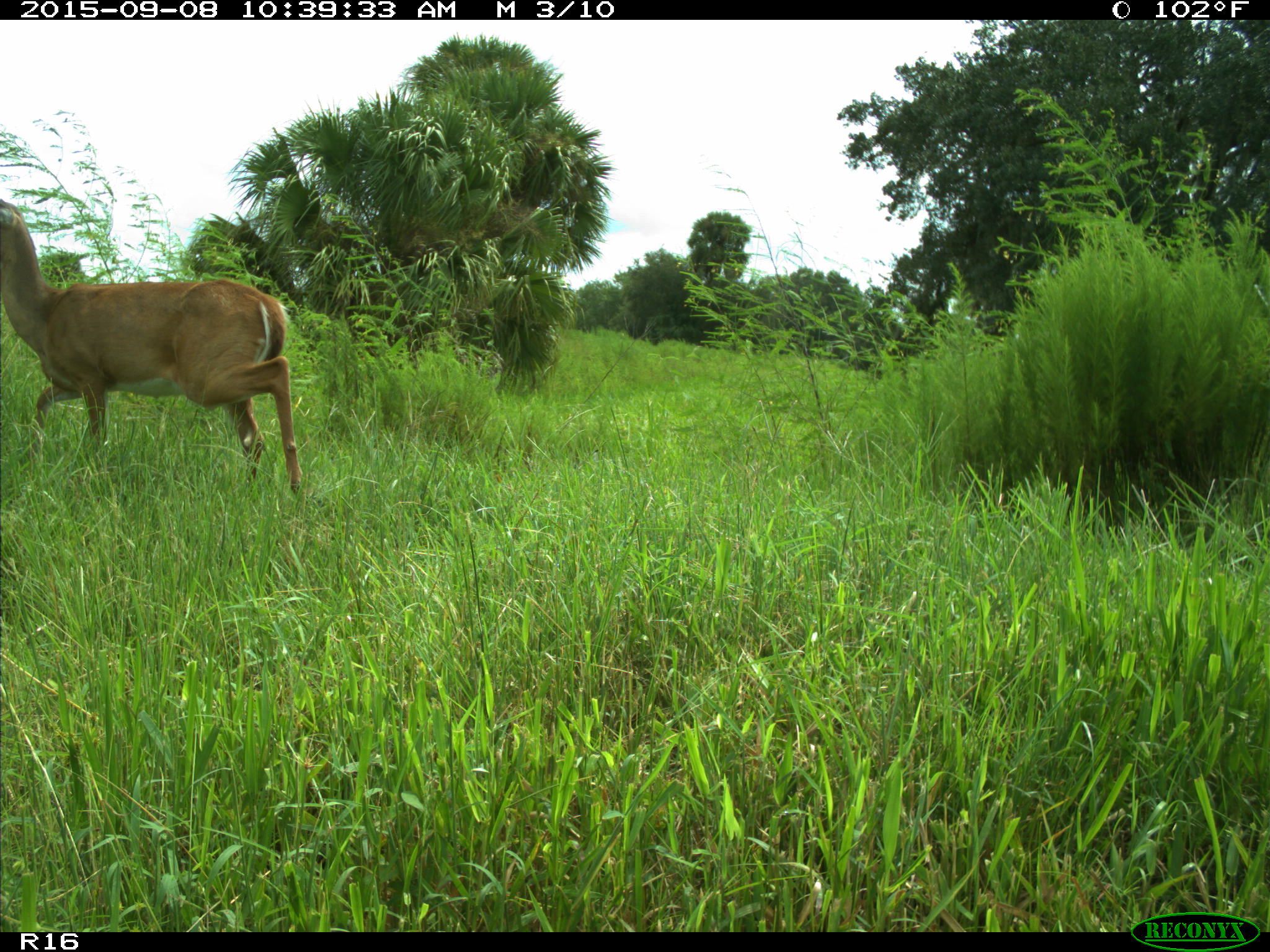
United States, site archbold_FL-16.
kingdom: Animalia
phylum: Chordata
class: Mammalia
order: Artiodactyla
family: Cervidae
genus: Odocoileus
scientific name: Odocoileus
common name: deer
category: unidentified deer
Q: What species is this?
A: Unidentified deer (deer) (Odocoileus).